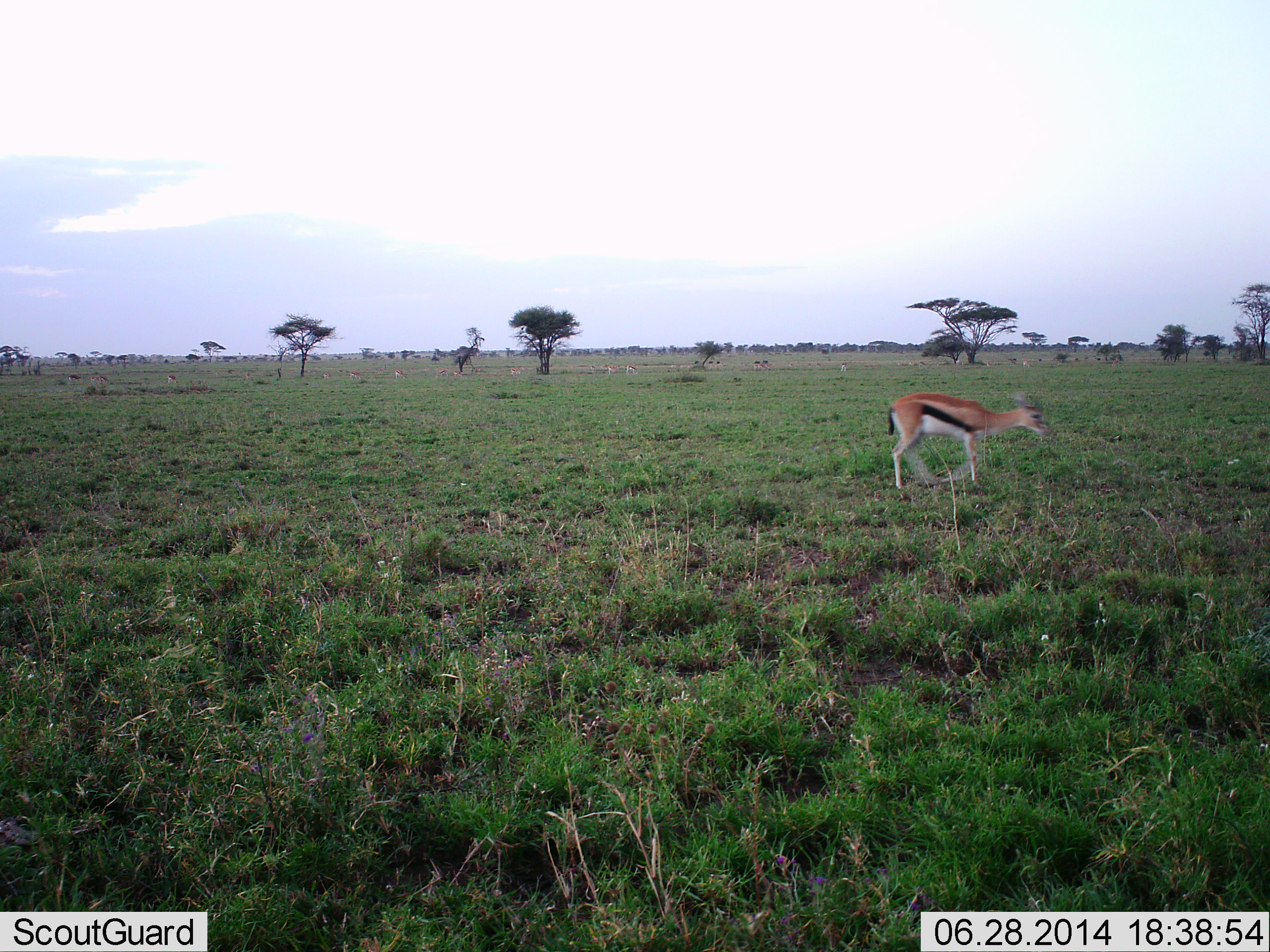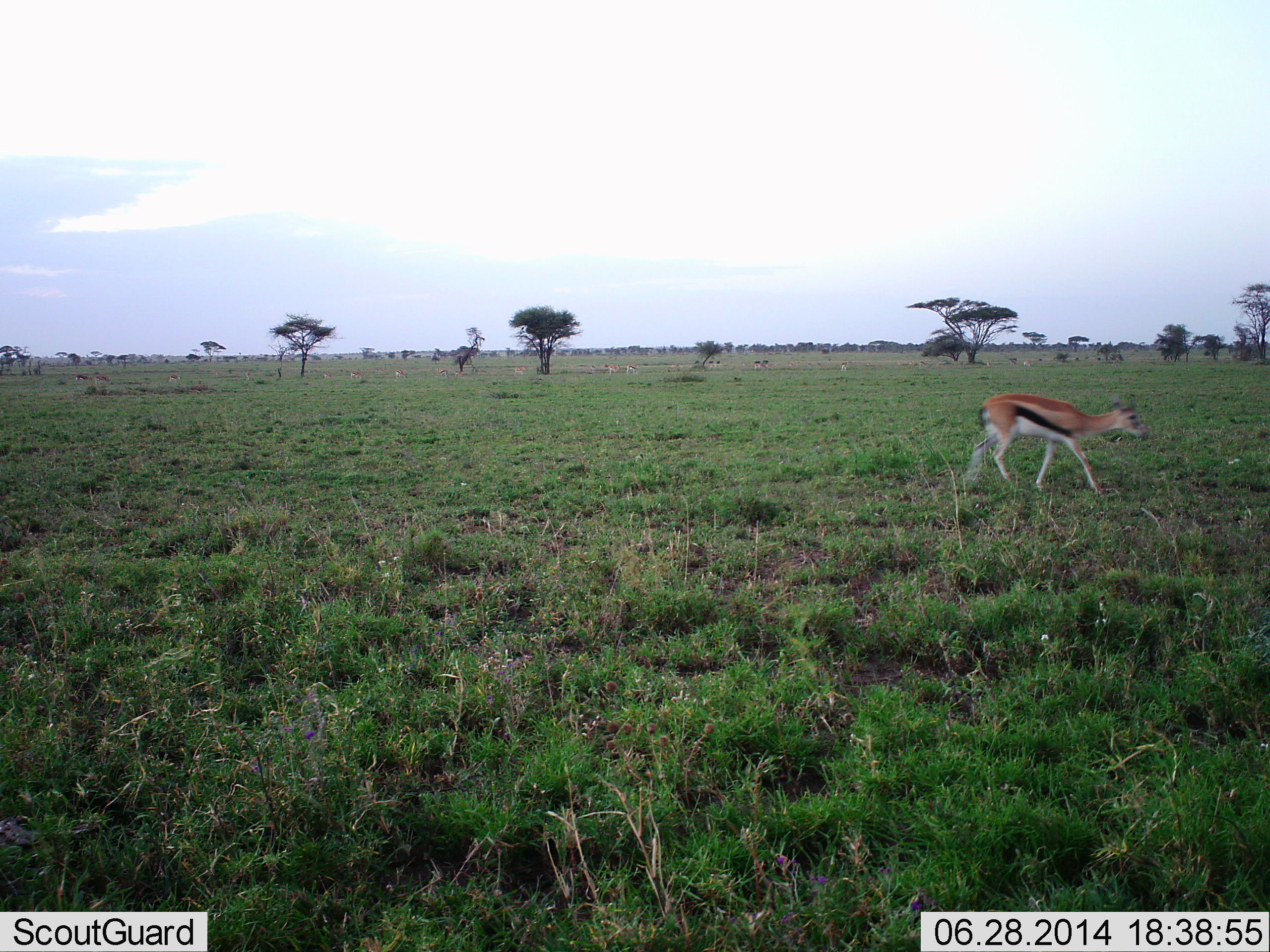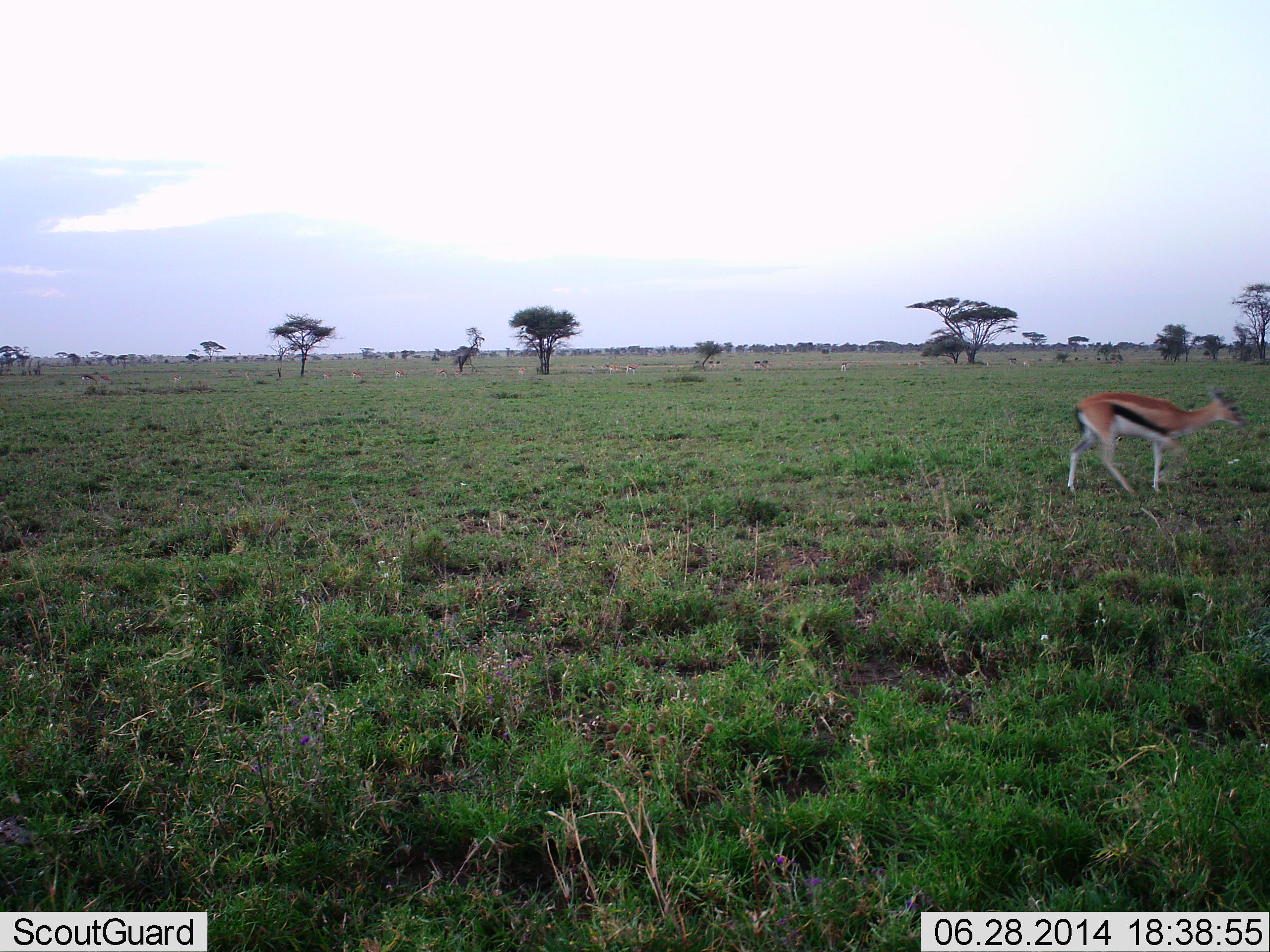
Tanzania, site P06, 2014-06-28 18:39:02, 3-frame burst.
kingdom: Animalia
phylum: Chordata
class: Mammalia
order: Artiodactyla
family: Bovidae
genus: Eudorcas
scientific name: Eudorcas thomsonii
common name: thomson's gazelle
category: gazellethomsons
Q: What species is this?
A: Gazellethomsons (thomson's gazelle) (Eudorcas thomsonii).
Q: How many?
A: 1.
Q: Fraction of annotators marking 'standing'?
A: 10%.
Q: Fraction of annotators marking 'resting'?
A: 0%.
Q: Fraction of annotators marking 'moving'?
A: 100%.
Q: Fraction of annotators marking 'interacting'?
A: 0%.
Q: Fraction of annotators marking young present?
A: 0%.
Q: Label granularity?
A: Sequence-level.